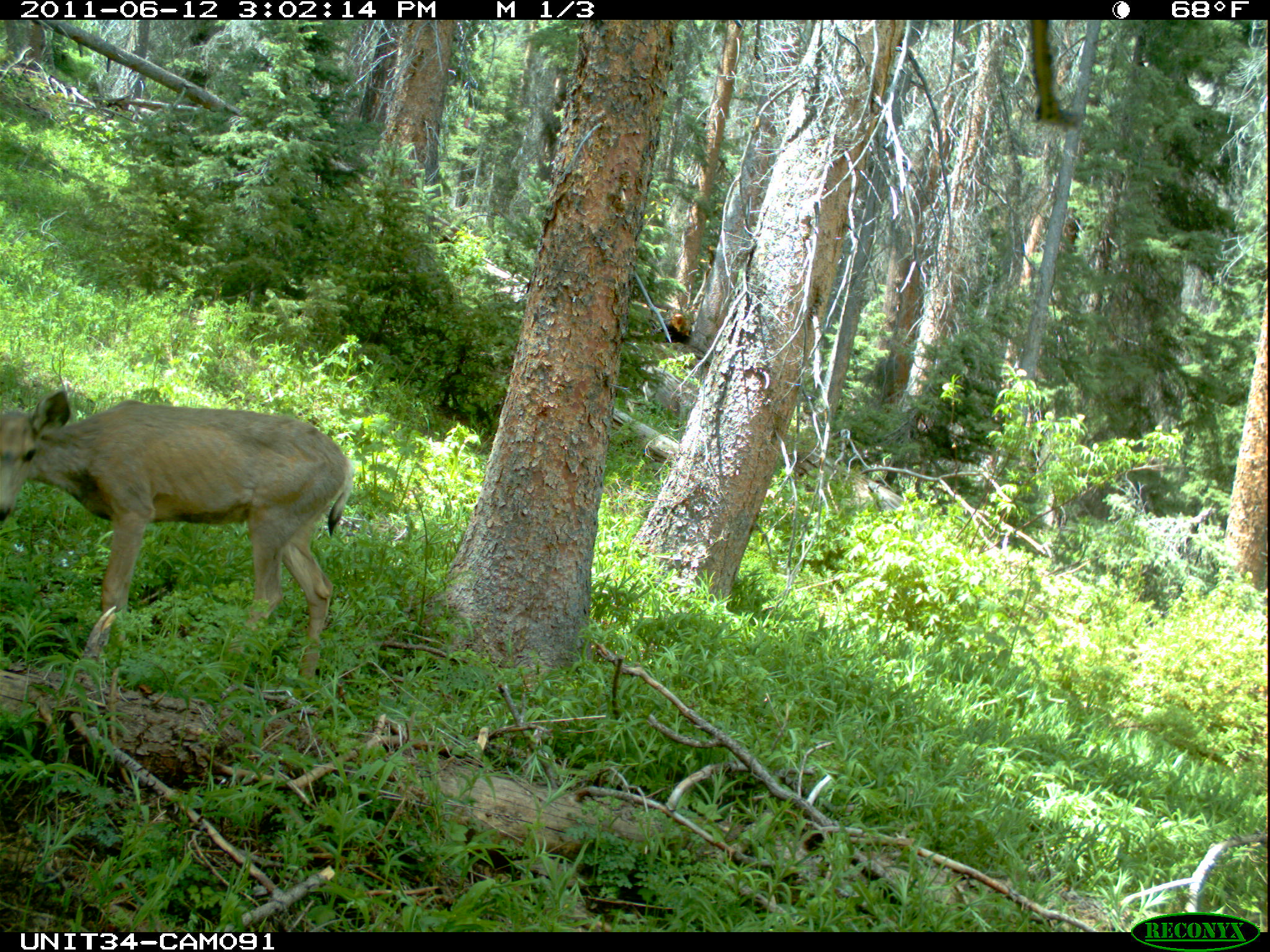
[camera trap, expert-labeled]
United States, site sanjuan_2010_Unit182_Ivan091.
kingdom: Animalia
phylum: Chordata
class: Mammalia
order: Artiodactyla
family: Cervidae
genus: Odocoileus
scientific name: Odocoileus hemionus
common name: mule deer